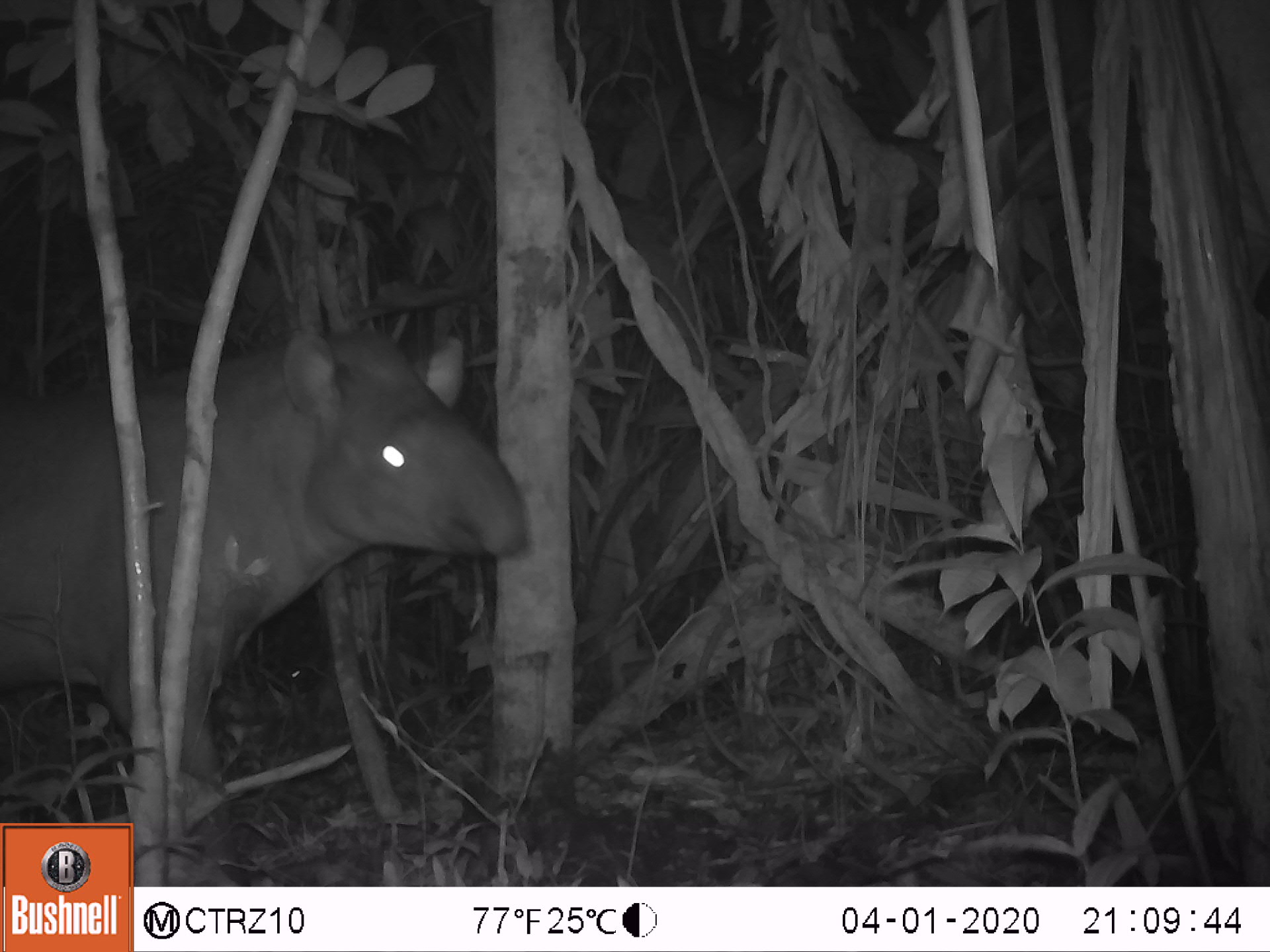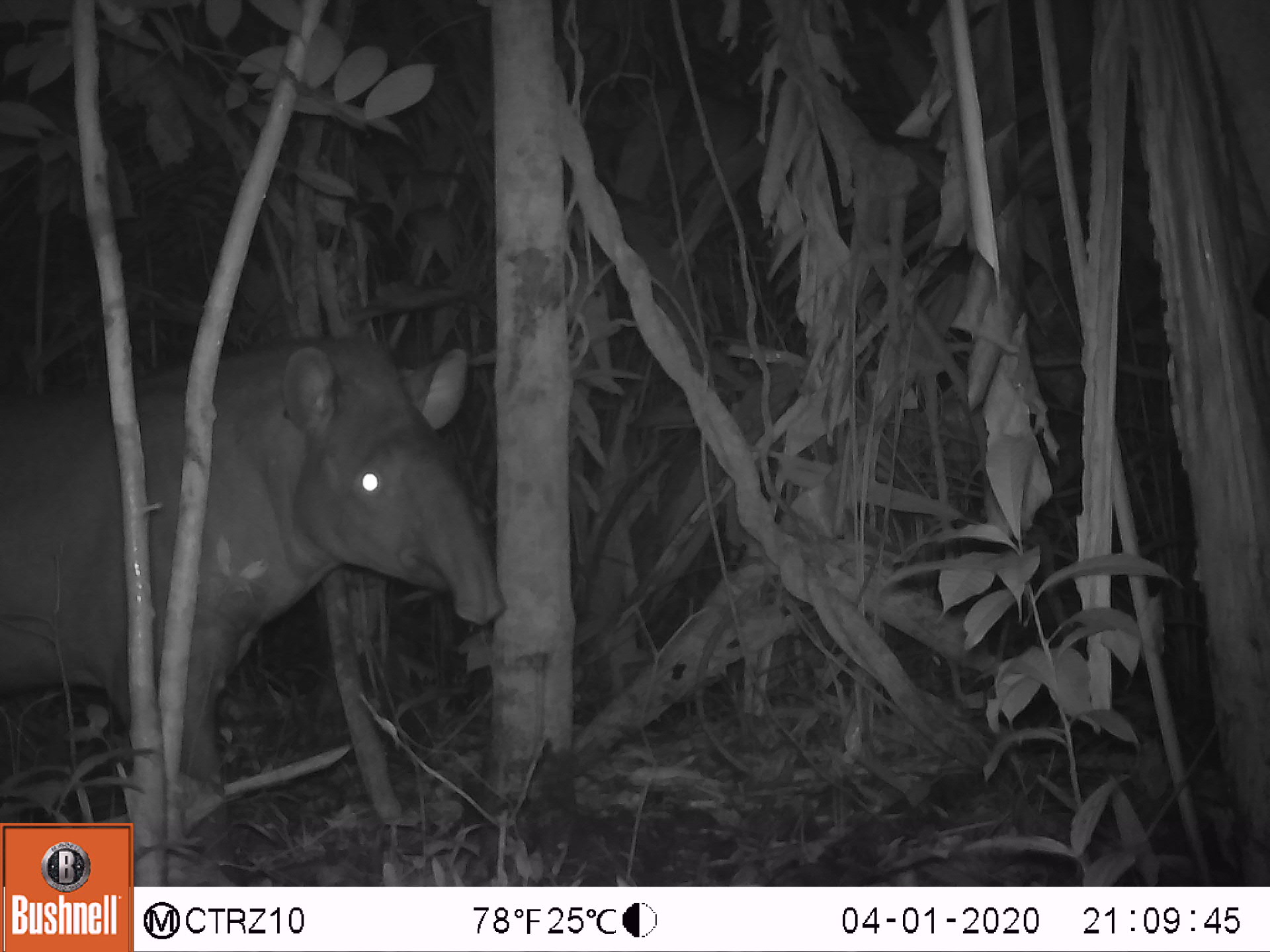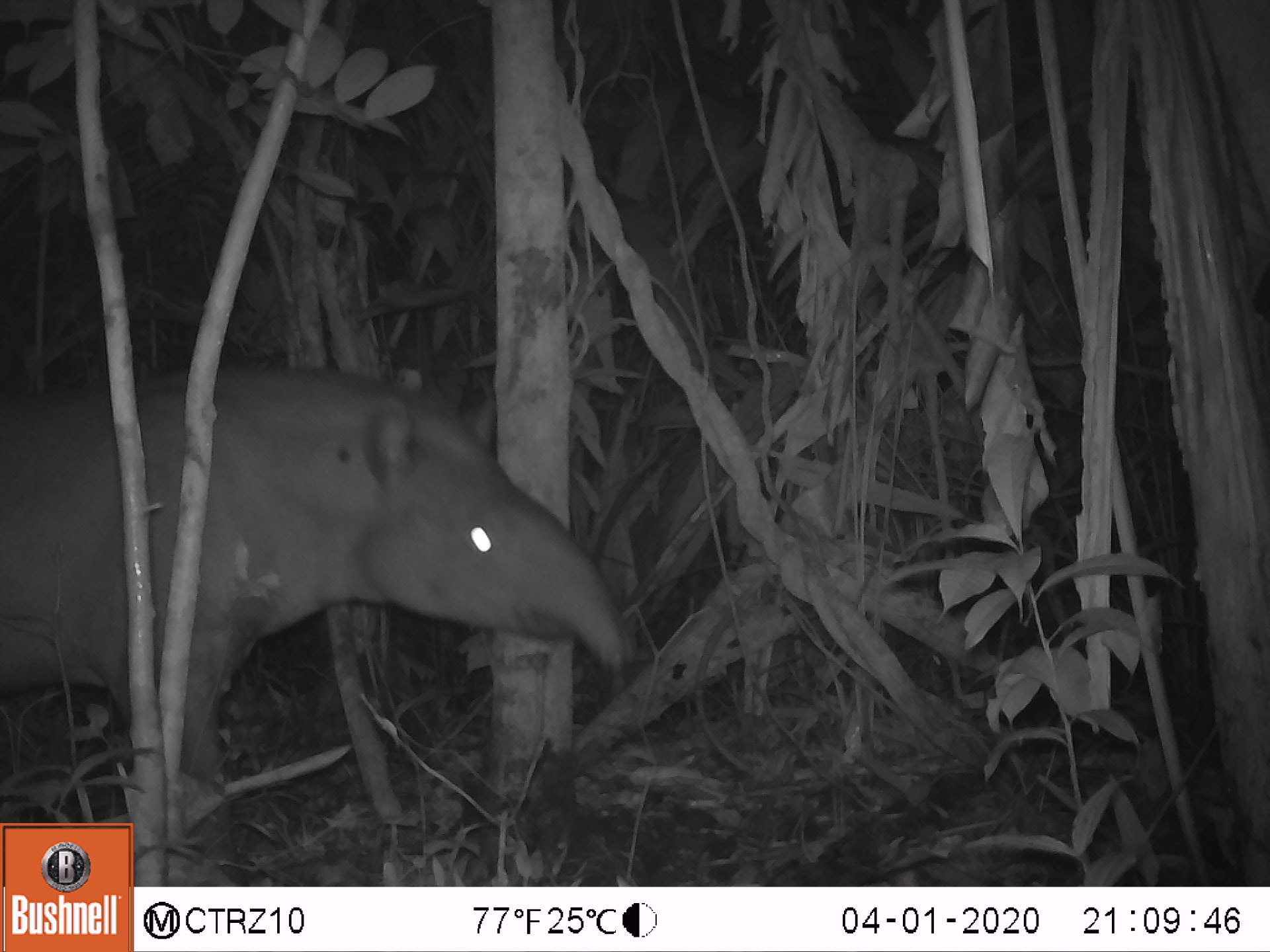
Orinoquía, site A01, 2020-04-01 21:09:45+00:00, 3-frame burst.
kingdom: Animalia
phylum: Chordata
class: Mammalia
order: Perissodactyla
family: Tapiridae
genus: Tapirus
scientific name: Tapirus terrestris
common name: lowland tapir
Lowland tapir (Tapirus terrestris).